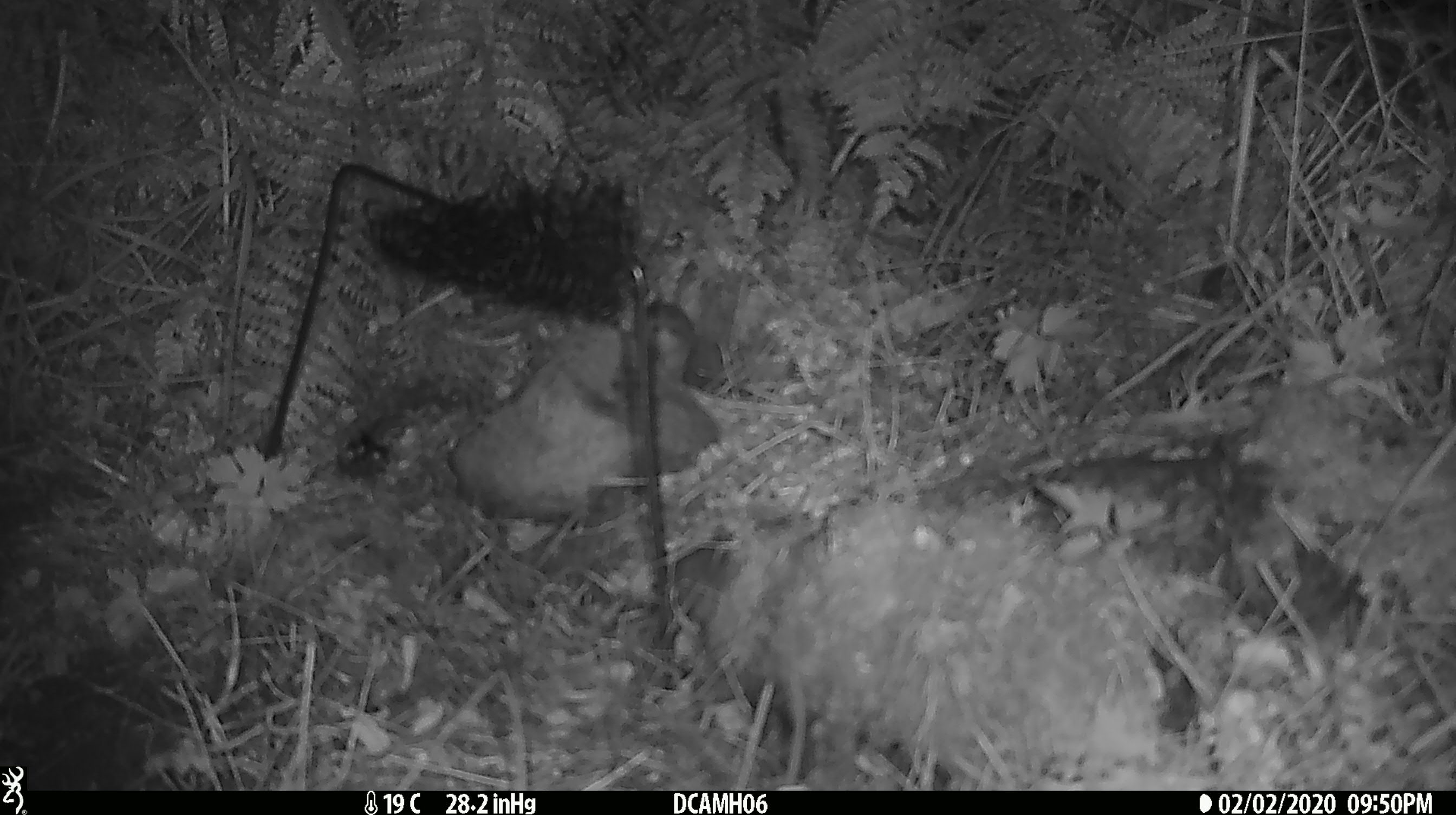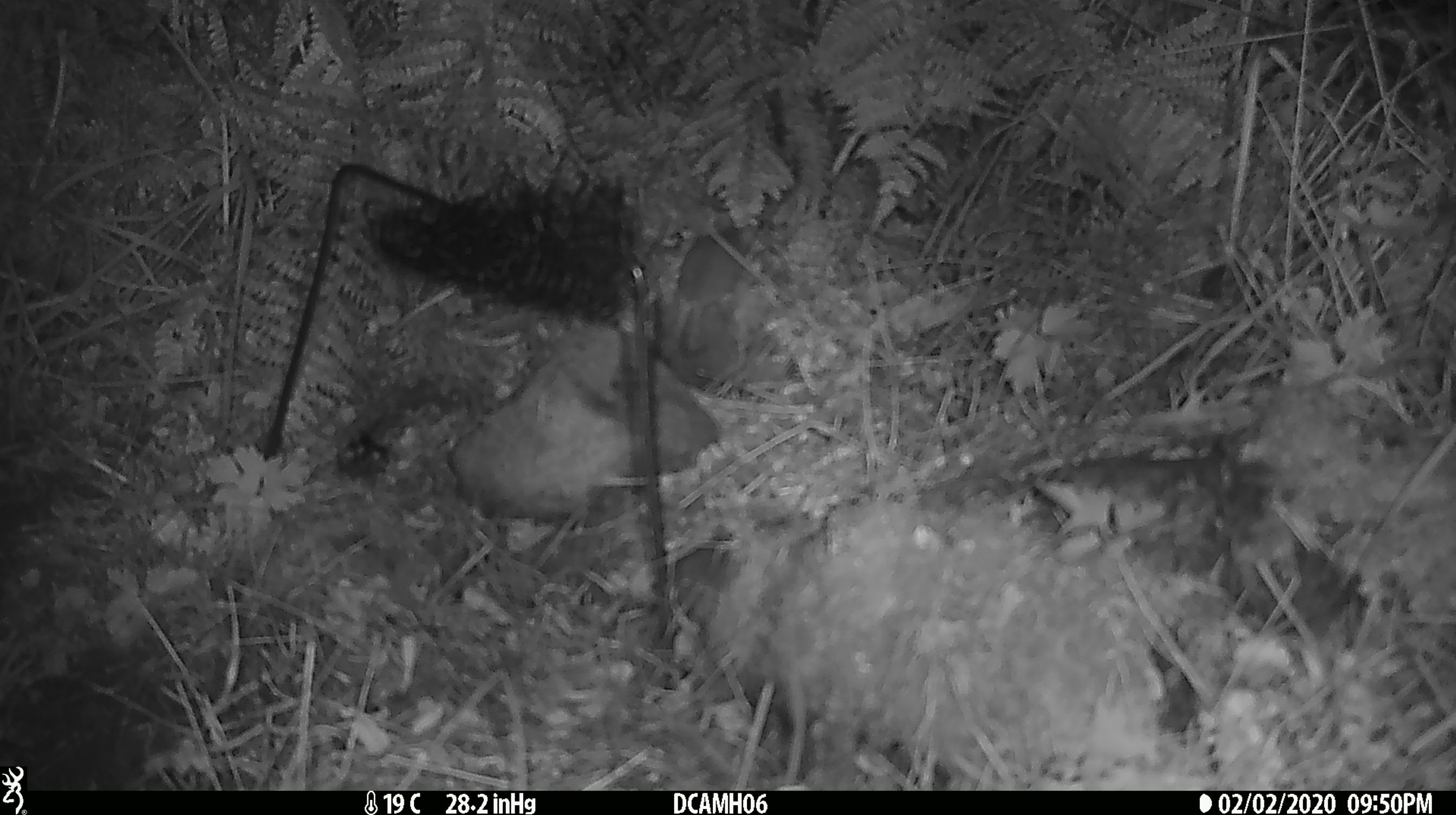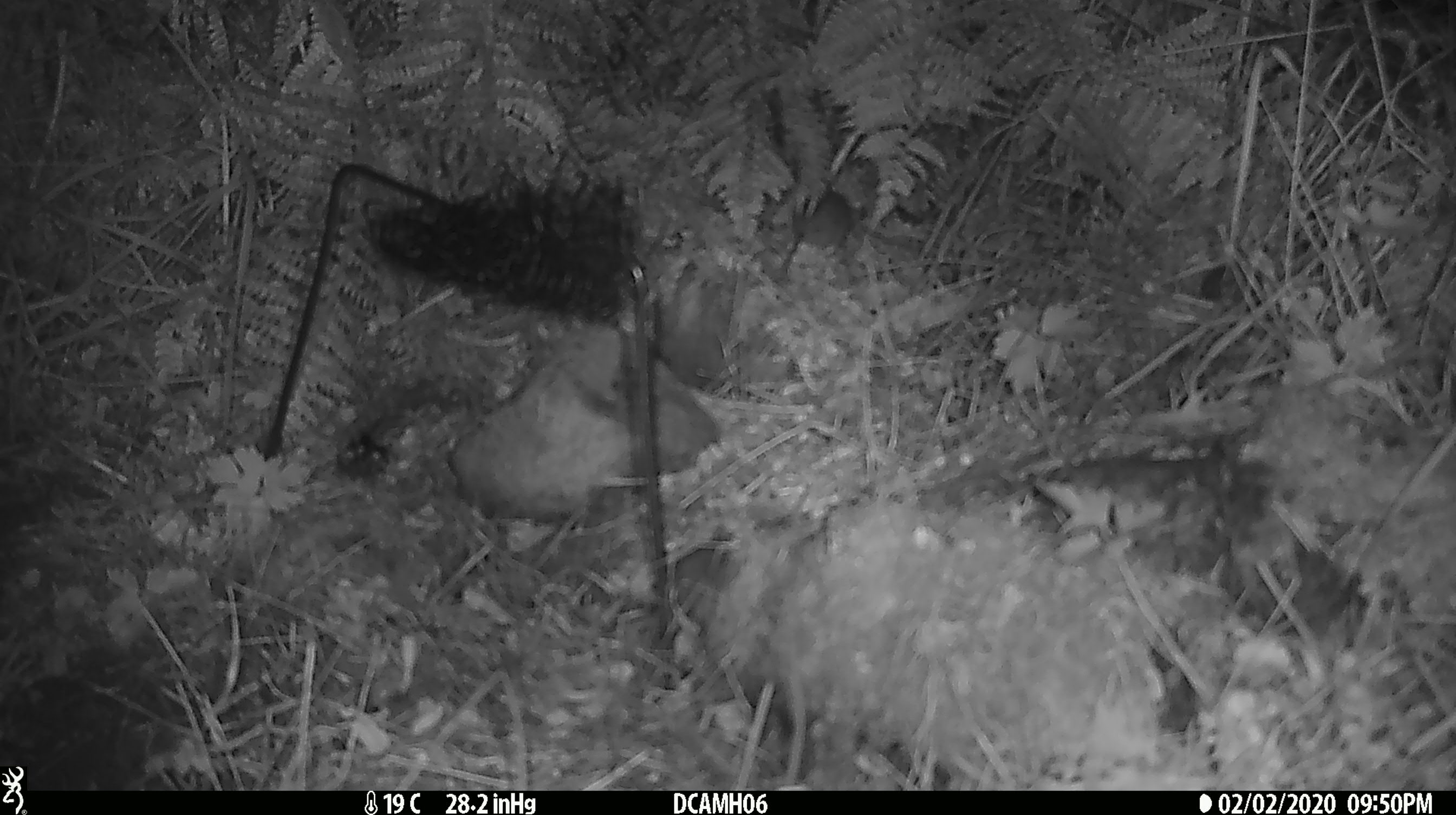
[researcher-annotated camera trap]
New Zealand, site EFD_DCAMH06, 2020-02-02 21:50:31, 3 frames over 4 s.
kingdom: Animalia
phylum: Chordata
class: Mammalia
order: Rodentia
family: Muridae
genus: Mus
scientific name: Mus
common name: mouse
Mouse (Mus).